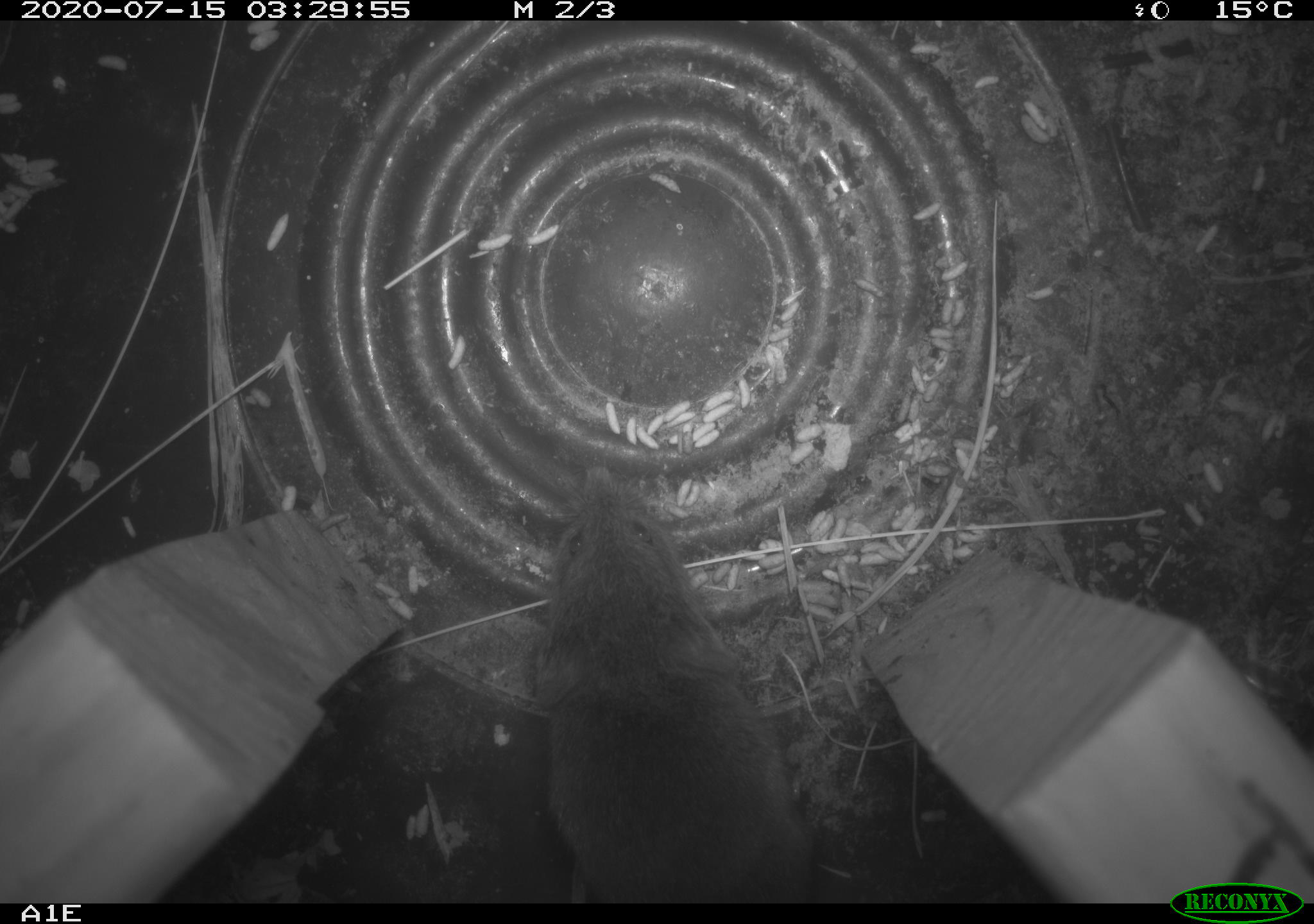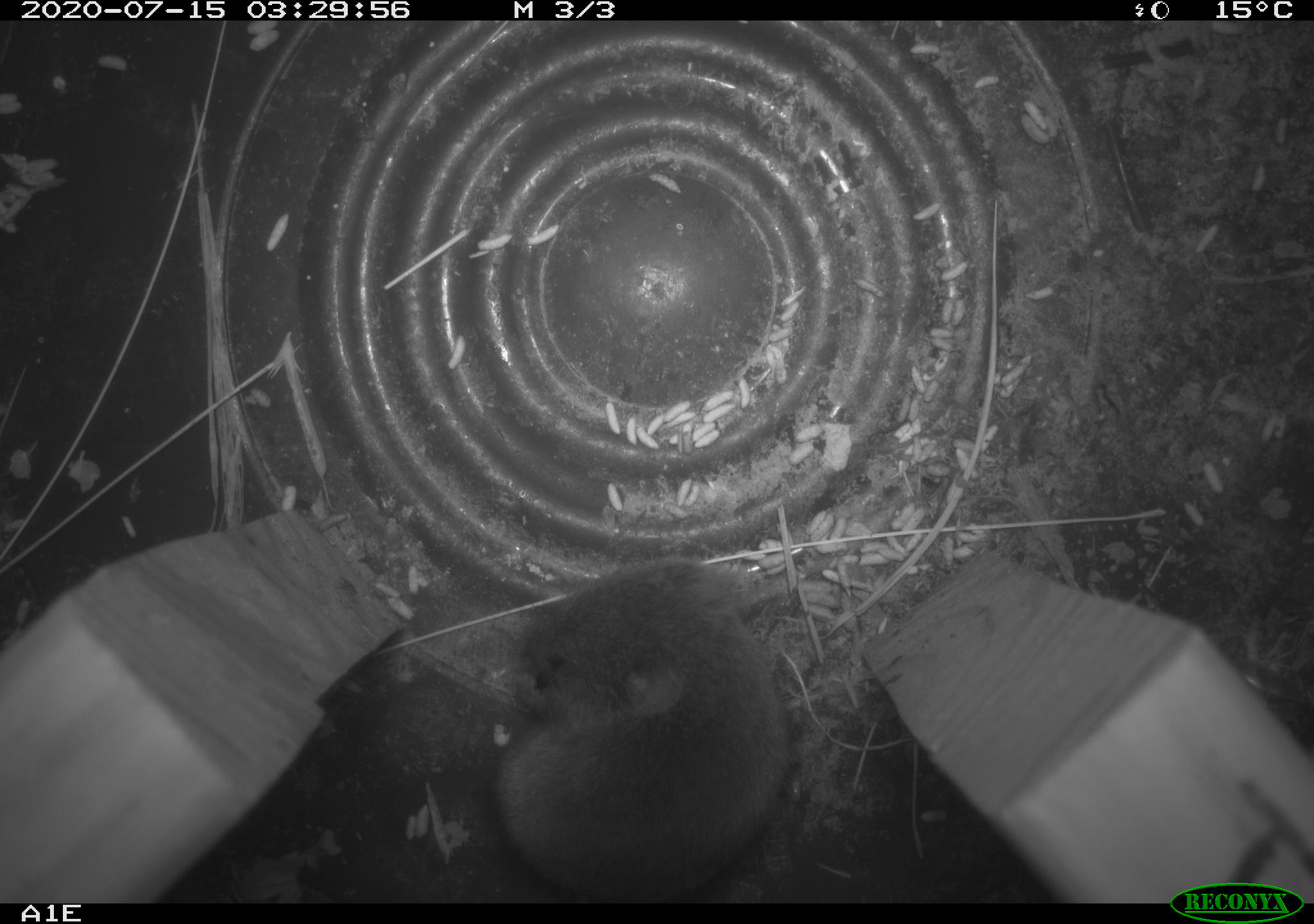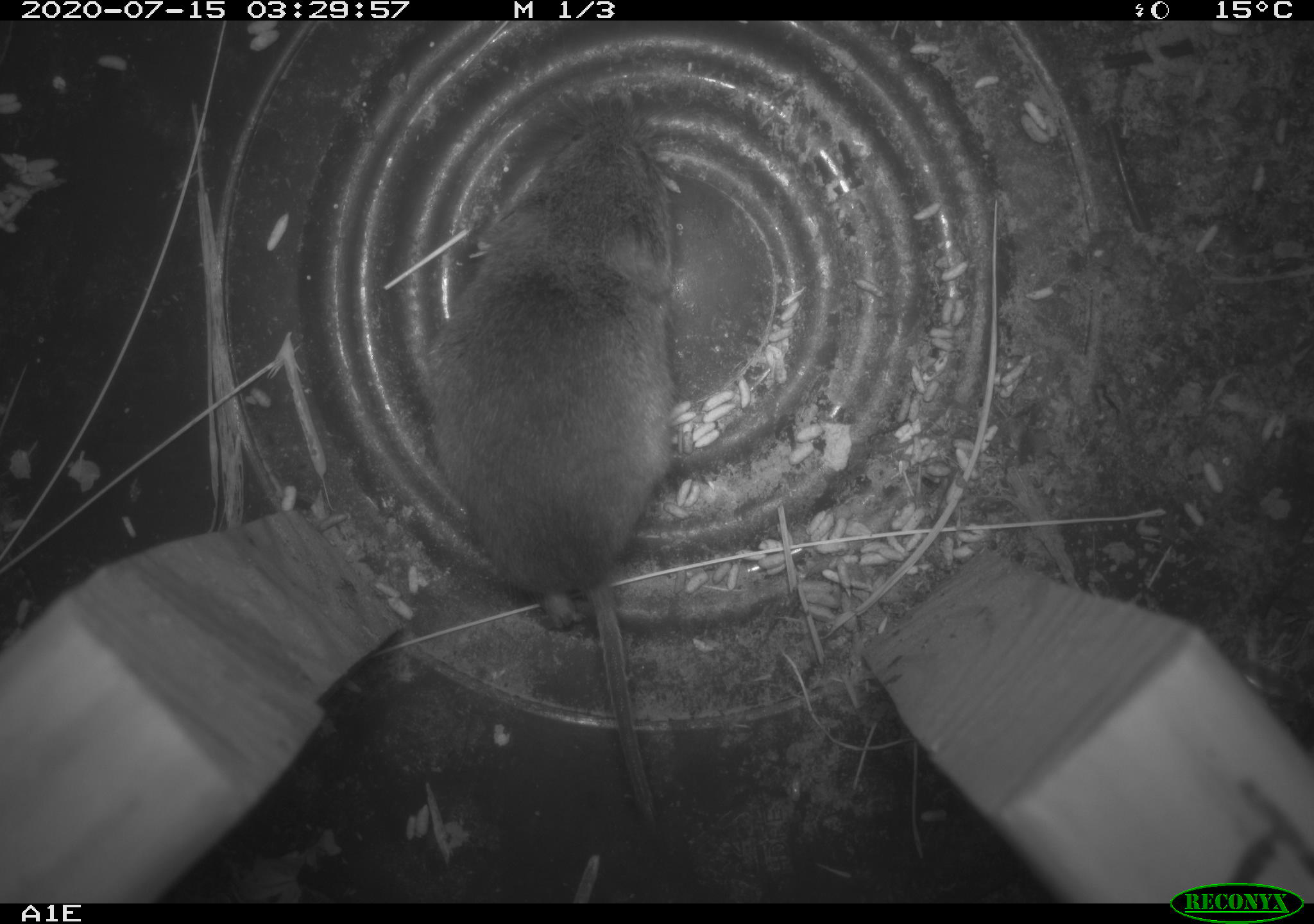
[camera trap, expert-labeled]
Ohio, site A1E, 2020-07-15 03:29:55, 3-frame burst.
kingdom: Animalia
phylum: Chordata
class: Mammalia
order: Rodentia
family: Cricetidae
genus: Microtus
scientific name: Microtus pennsylvanicus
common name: meadow vole